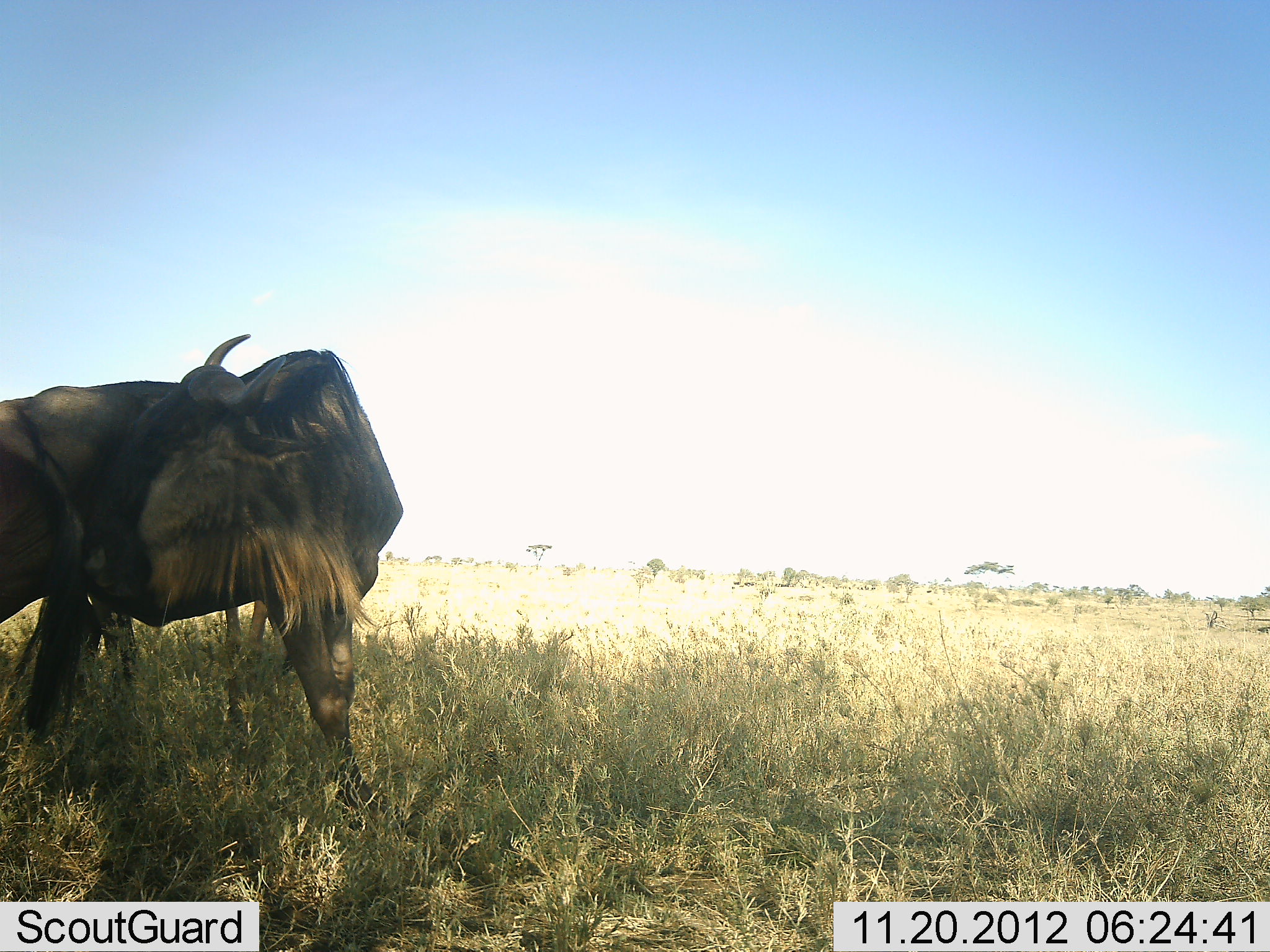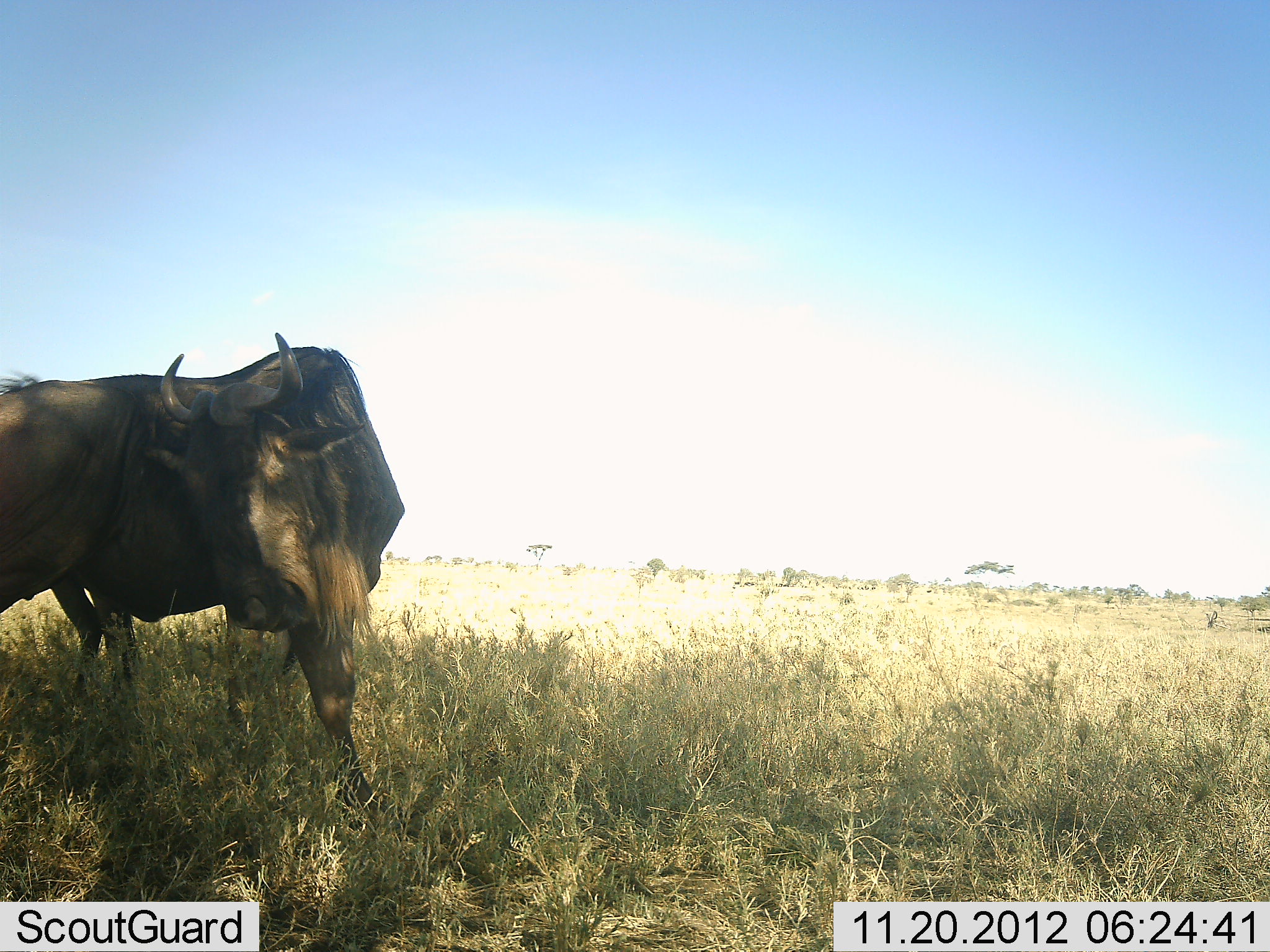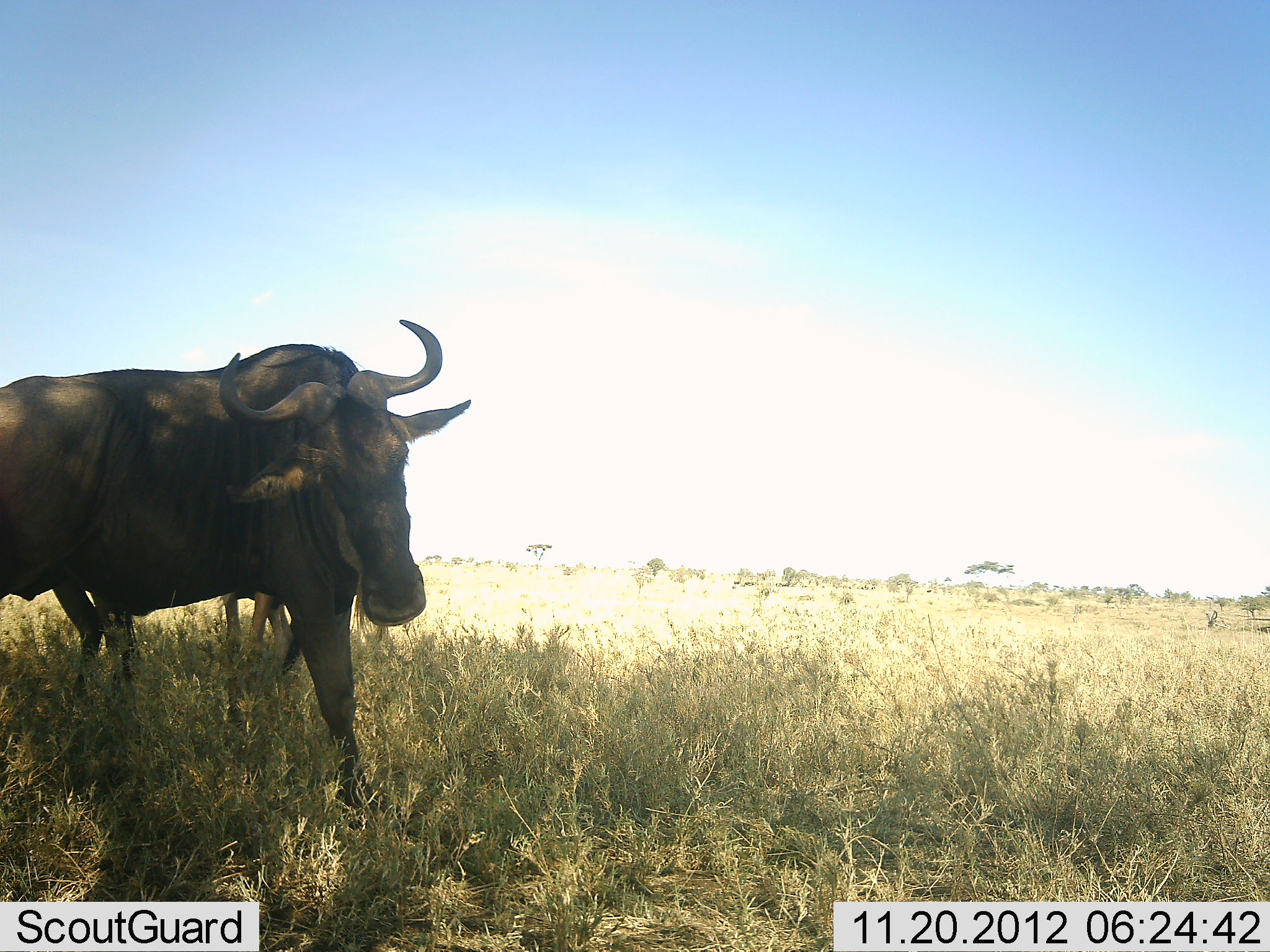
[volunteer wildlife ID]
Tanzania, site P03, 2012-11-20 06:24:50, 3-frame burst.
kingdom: Animalia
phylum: Chordata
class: Mammalia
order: Artiodactyla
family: Bovidae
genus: Connochaetes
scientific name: Connochaetes taurinus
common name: blue wildebeest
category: wildebeest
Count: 2.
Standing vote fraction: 70%.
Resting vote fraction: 20%.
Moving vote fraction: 10%.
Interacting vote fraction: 0%.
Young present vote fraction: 0%.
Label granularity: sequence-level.